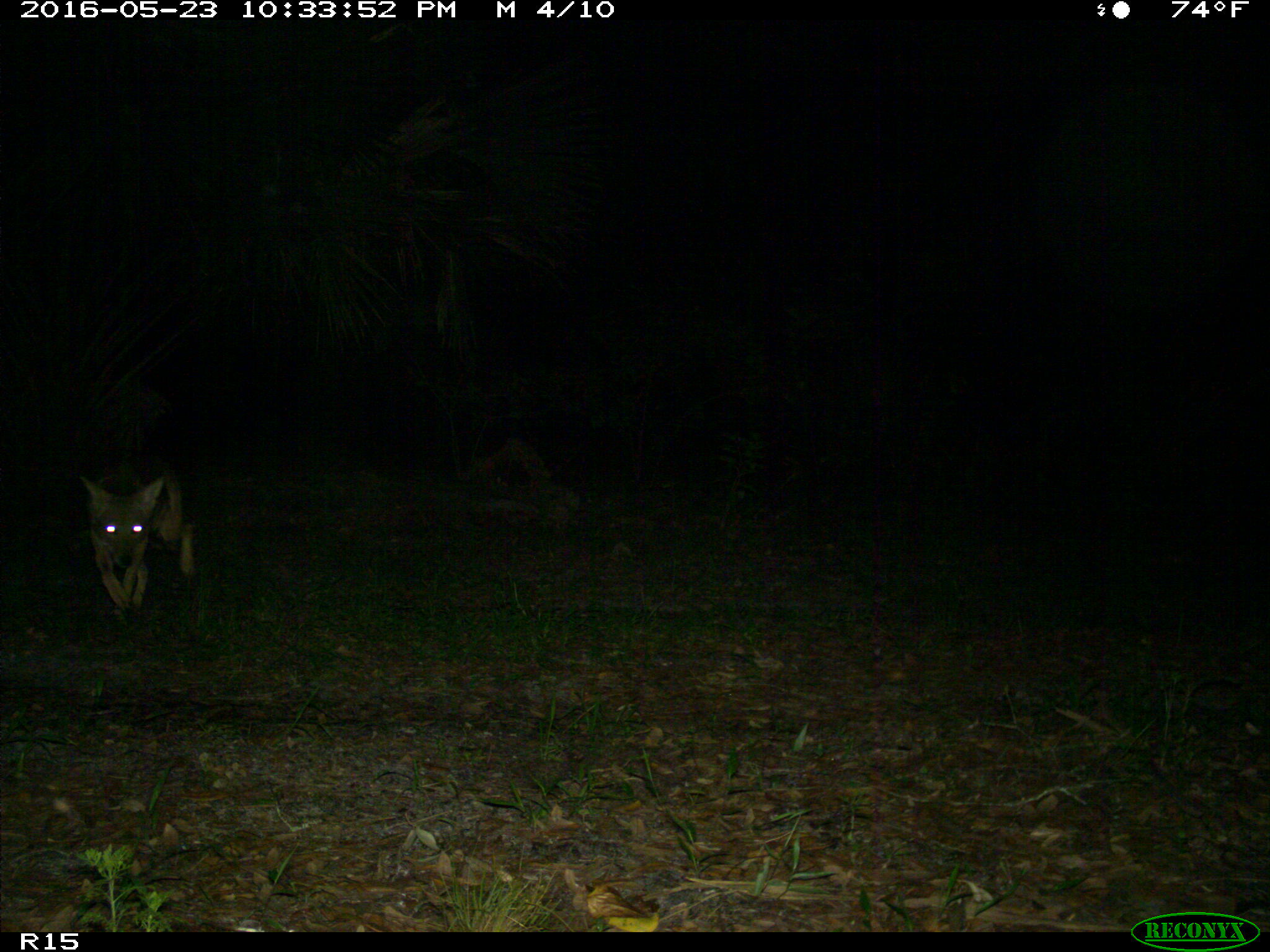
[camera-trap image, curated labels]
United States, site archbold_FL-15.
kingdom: Animalia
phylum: Chordata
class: Mammalia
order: Carnivora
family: Canidae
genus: Canis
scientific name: Canis latrans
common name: coyote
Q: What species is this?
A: Canis latrans (coyote).